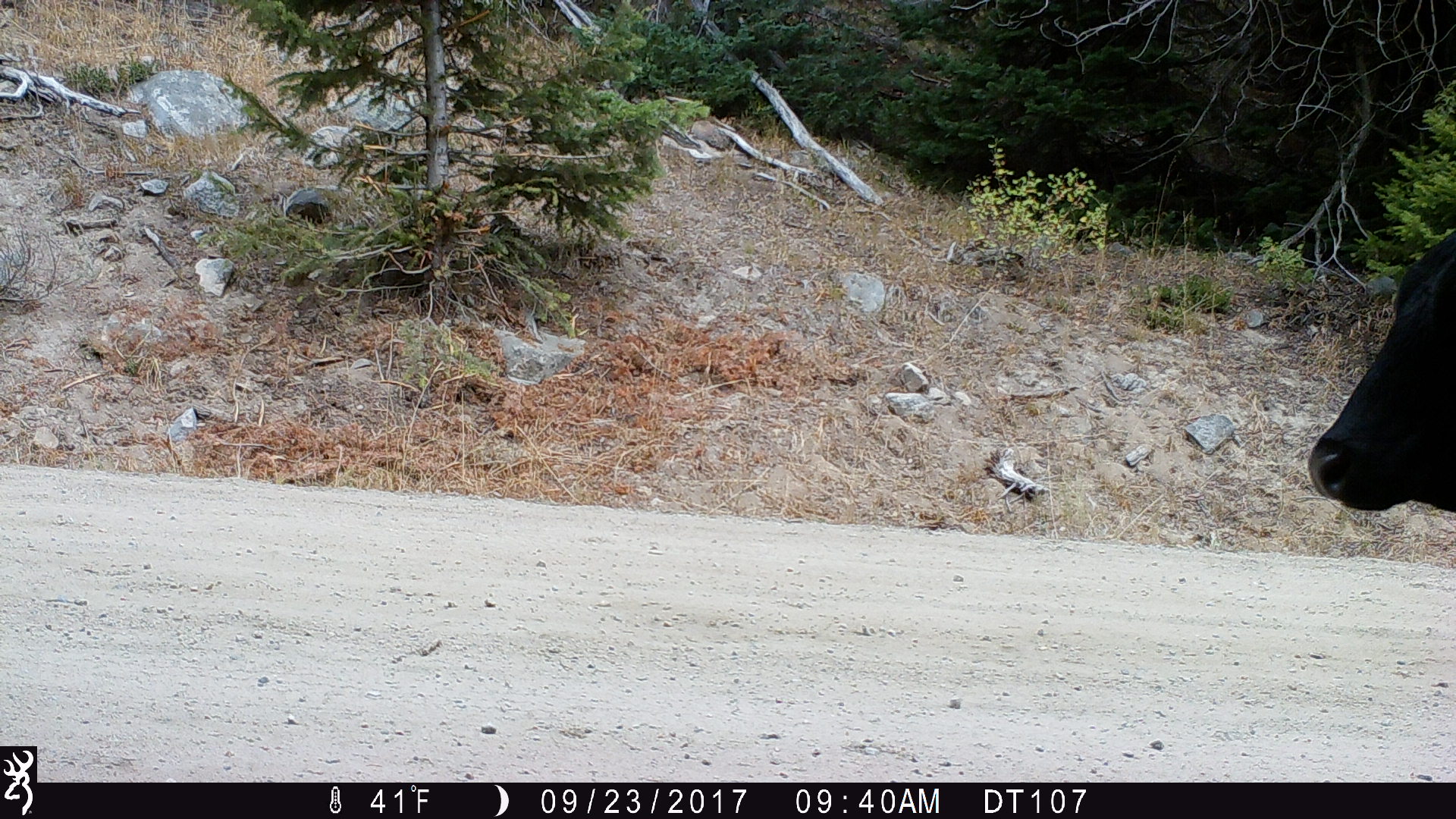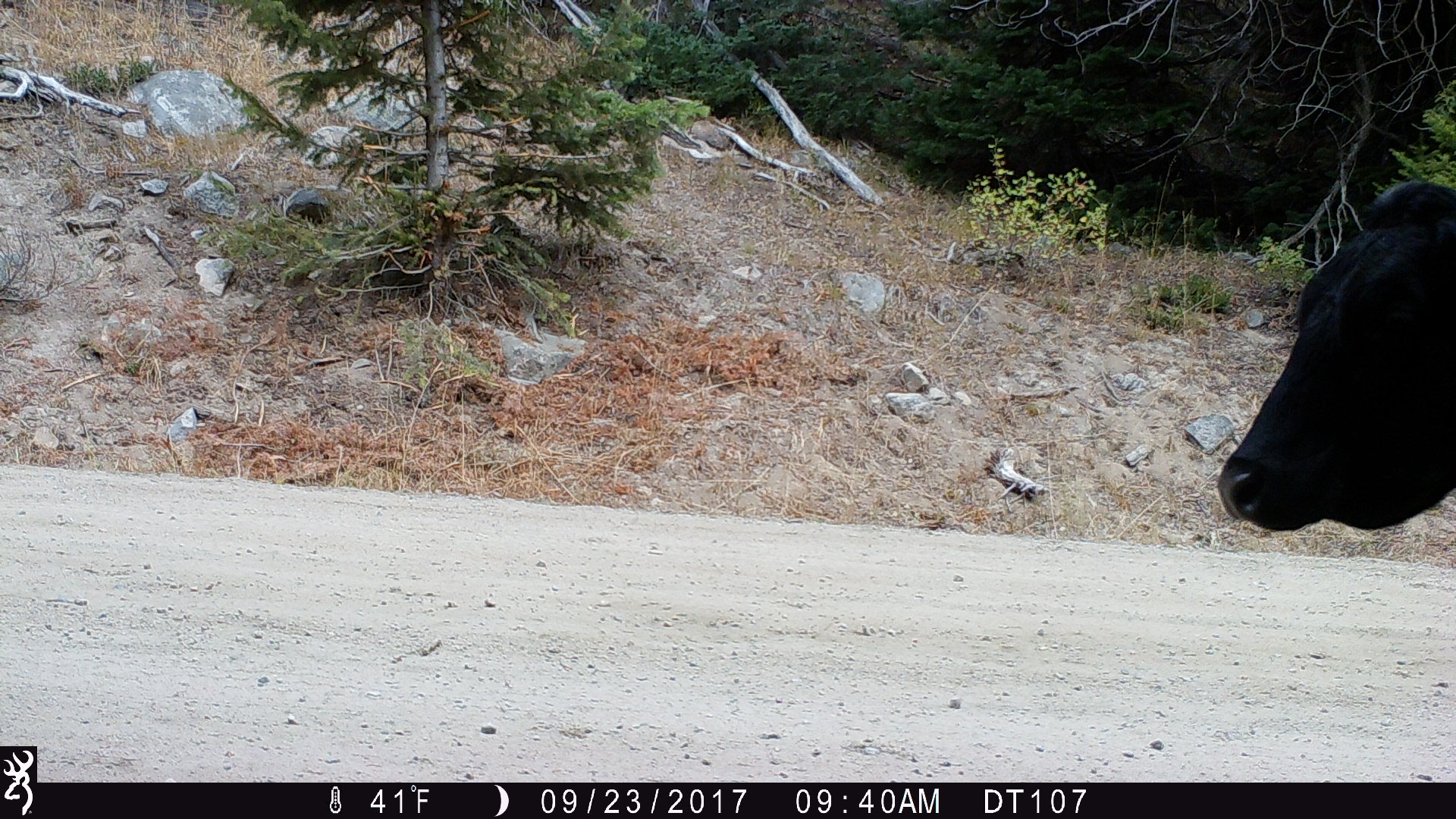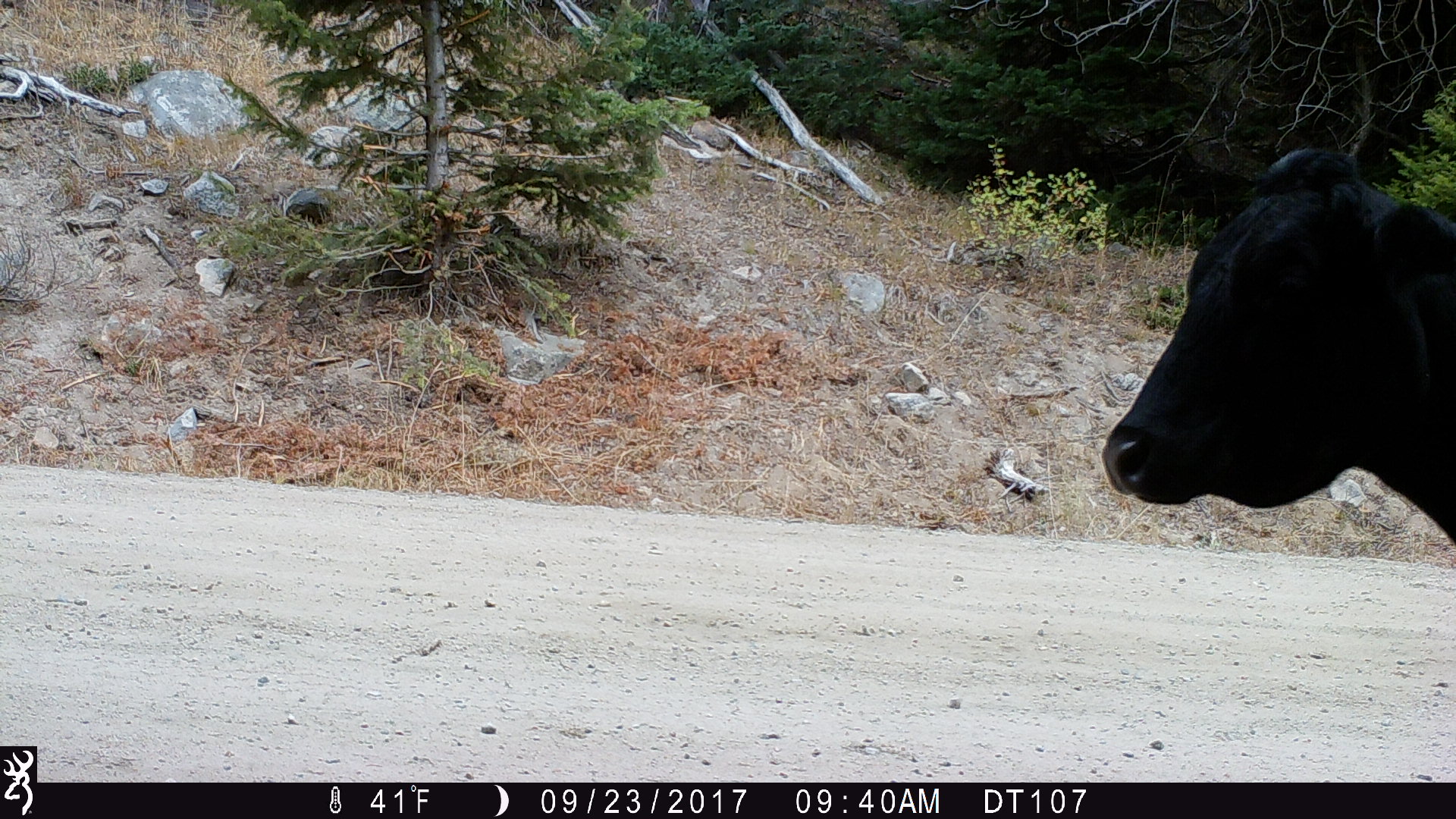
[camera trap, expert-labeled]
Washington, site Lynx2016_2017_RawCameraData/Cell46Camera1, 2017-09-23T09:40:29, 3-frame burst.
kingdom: Animalia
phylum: Chordata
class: Mammalia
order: Artiodactyla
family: Bovidae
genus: Bos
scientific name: Bos taurus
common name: domestic cattle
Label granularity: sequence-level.